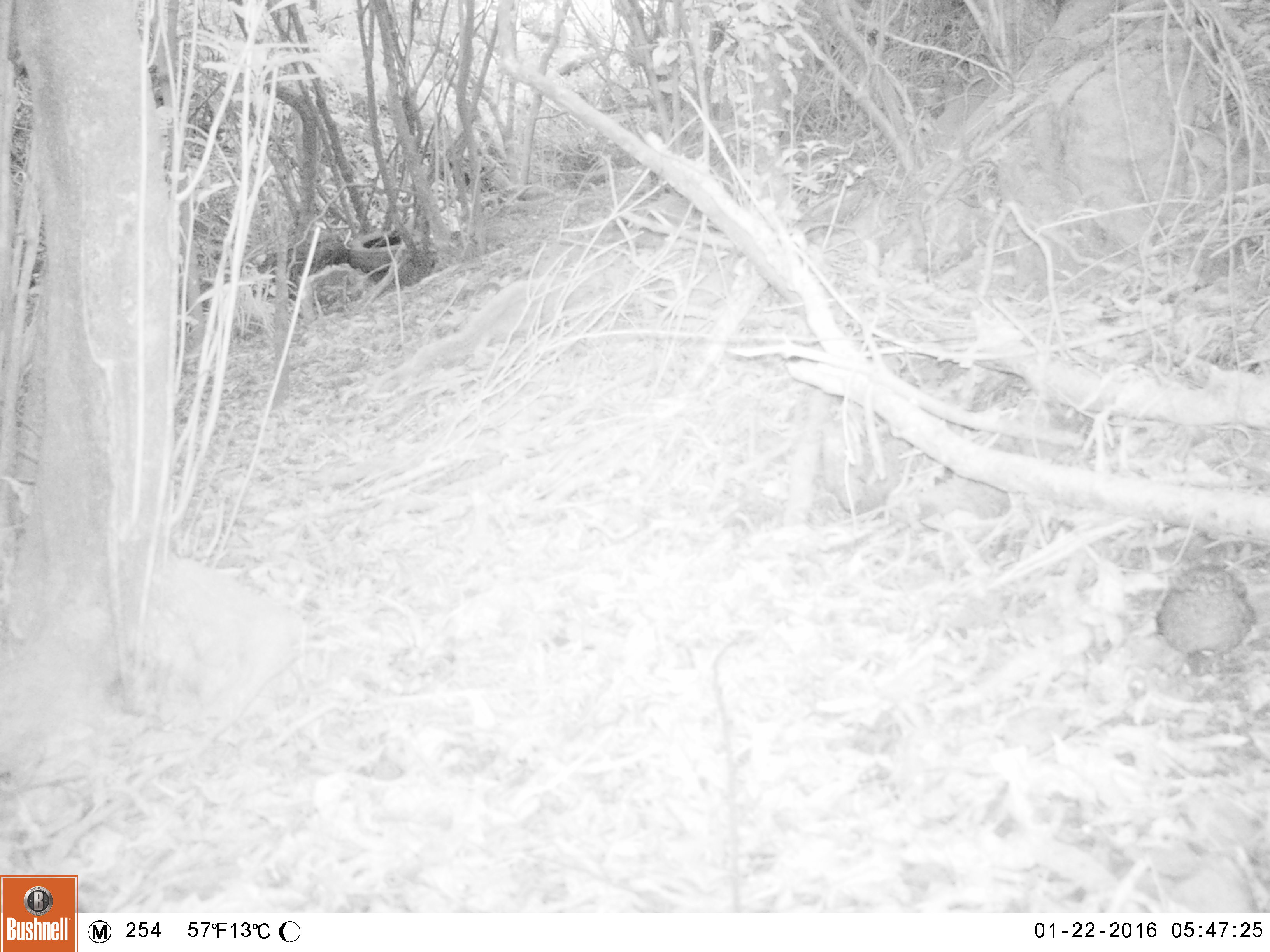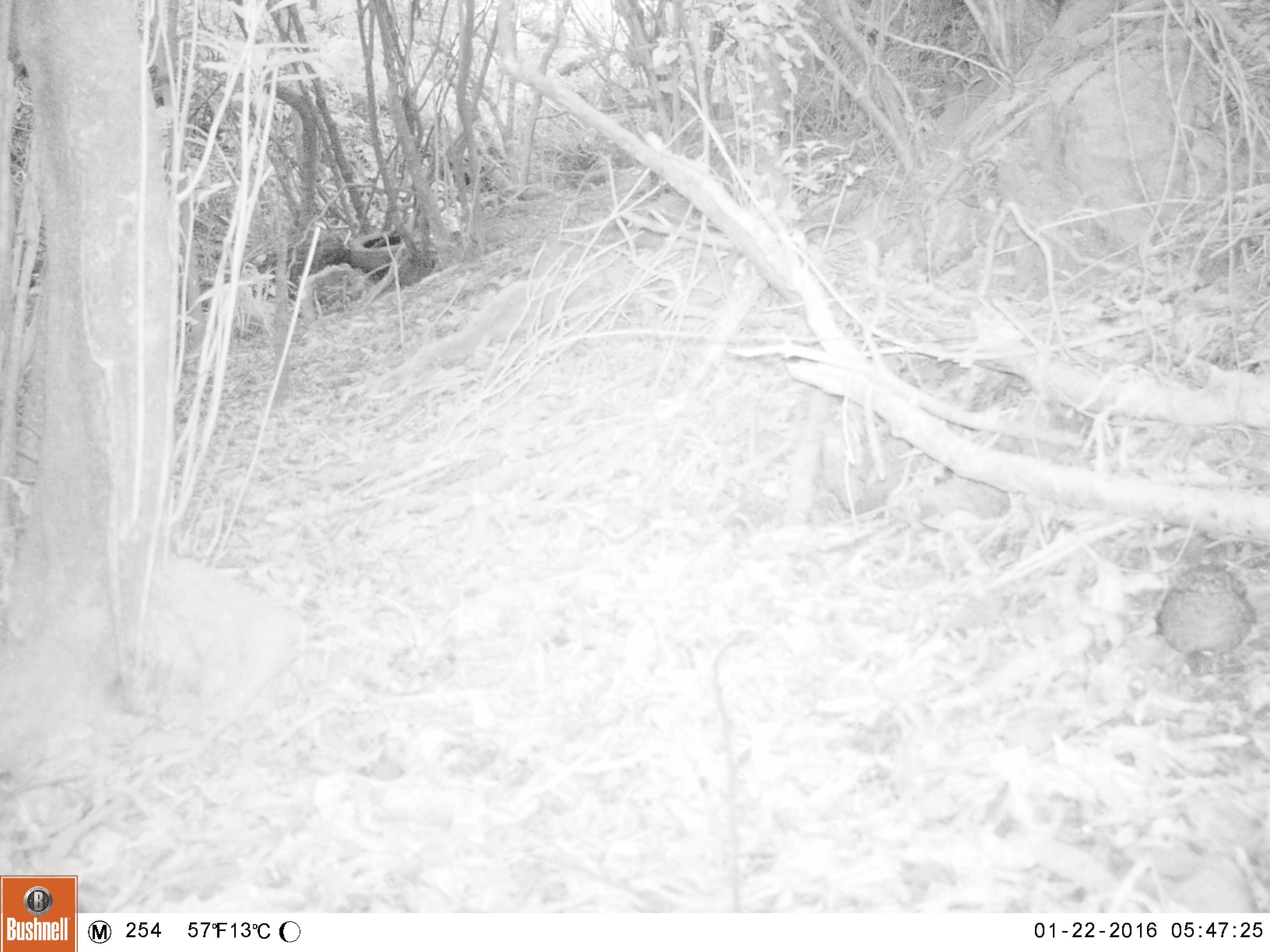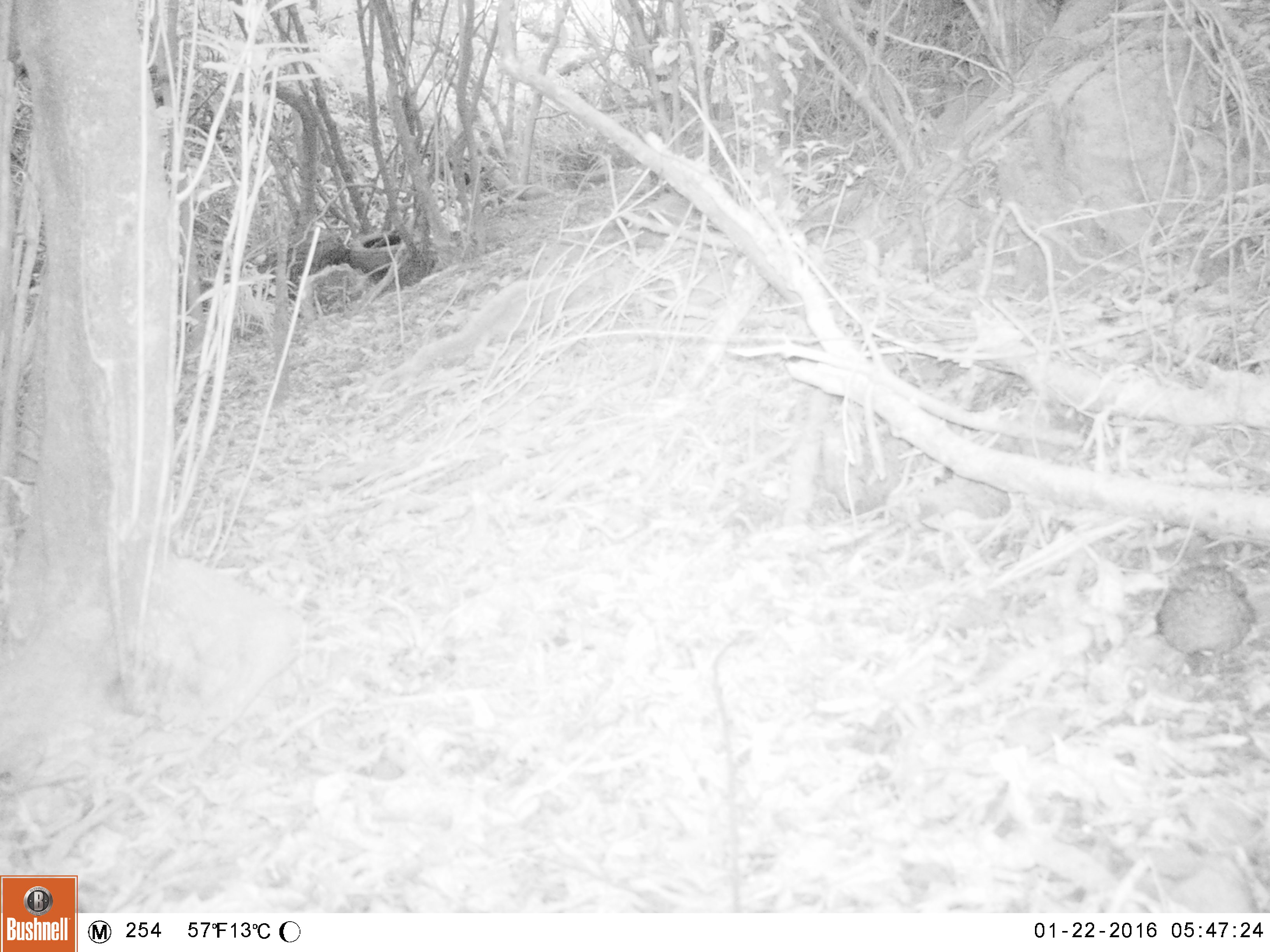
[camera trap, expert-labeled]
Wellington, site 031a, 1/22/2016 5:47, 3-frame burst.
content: unidentified animal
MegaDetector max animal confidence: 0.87